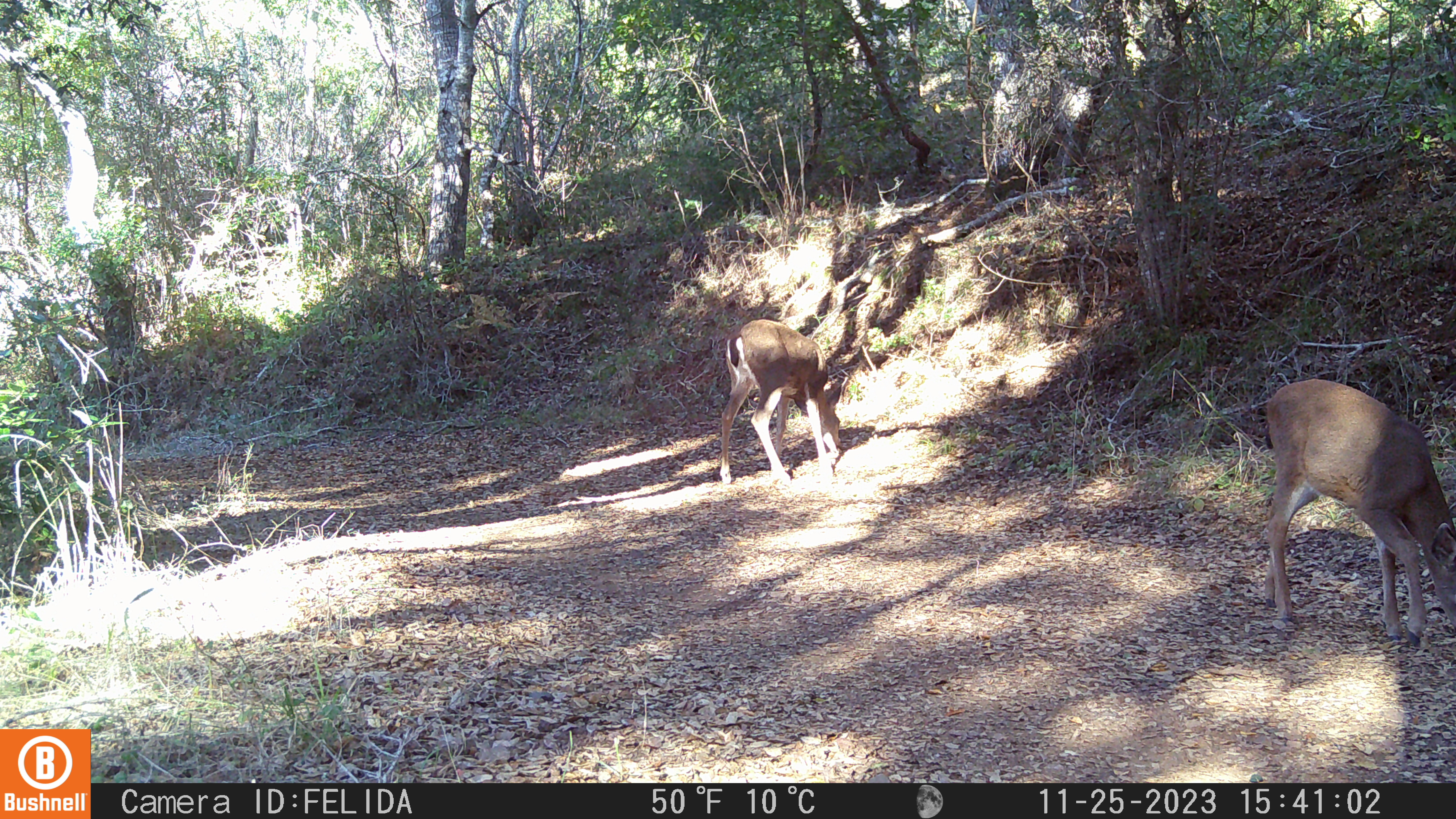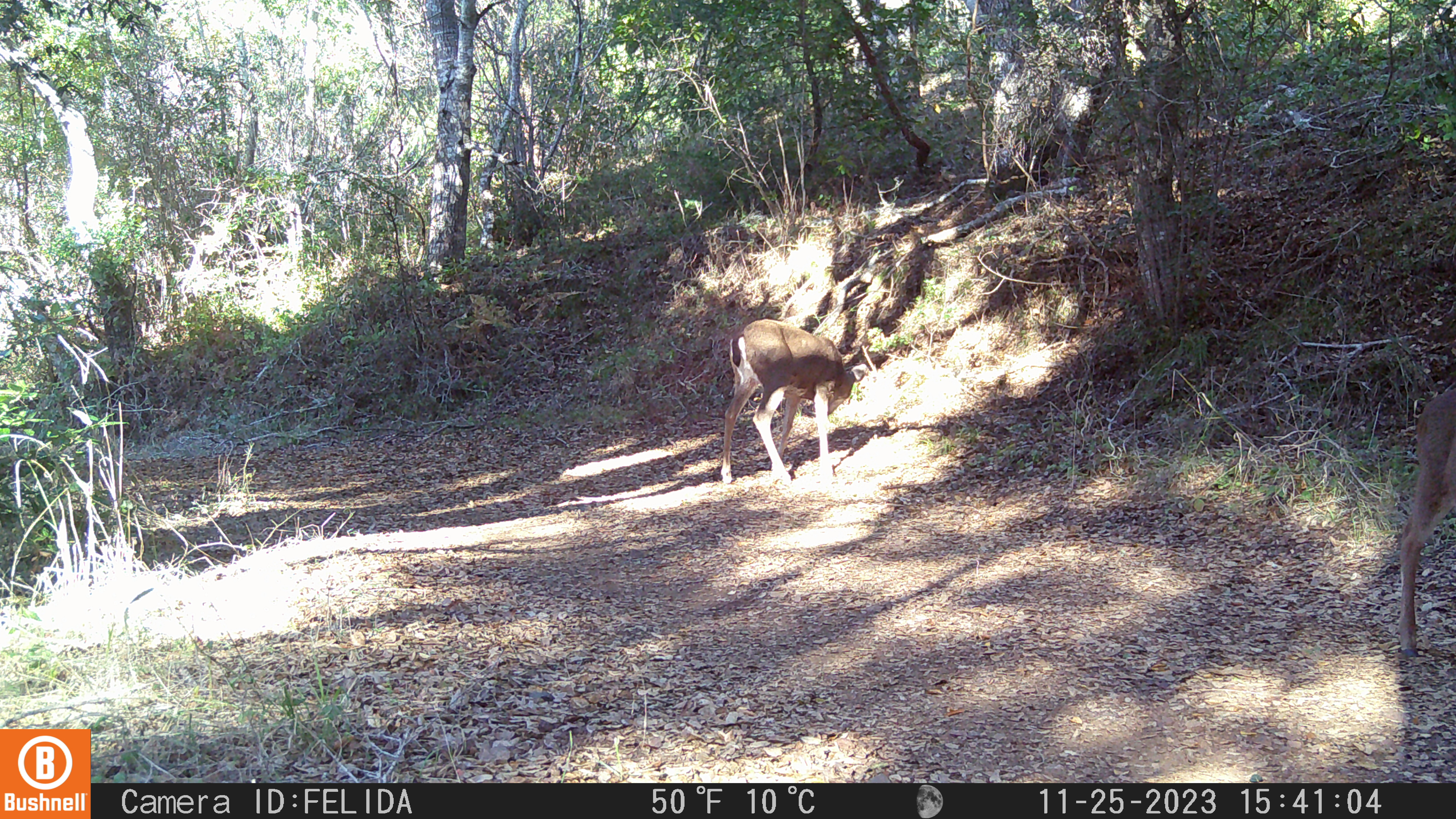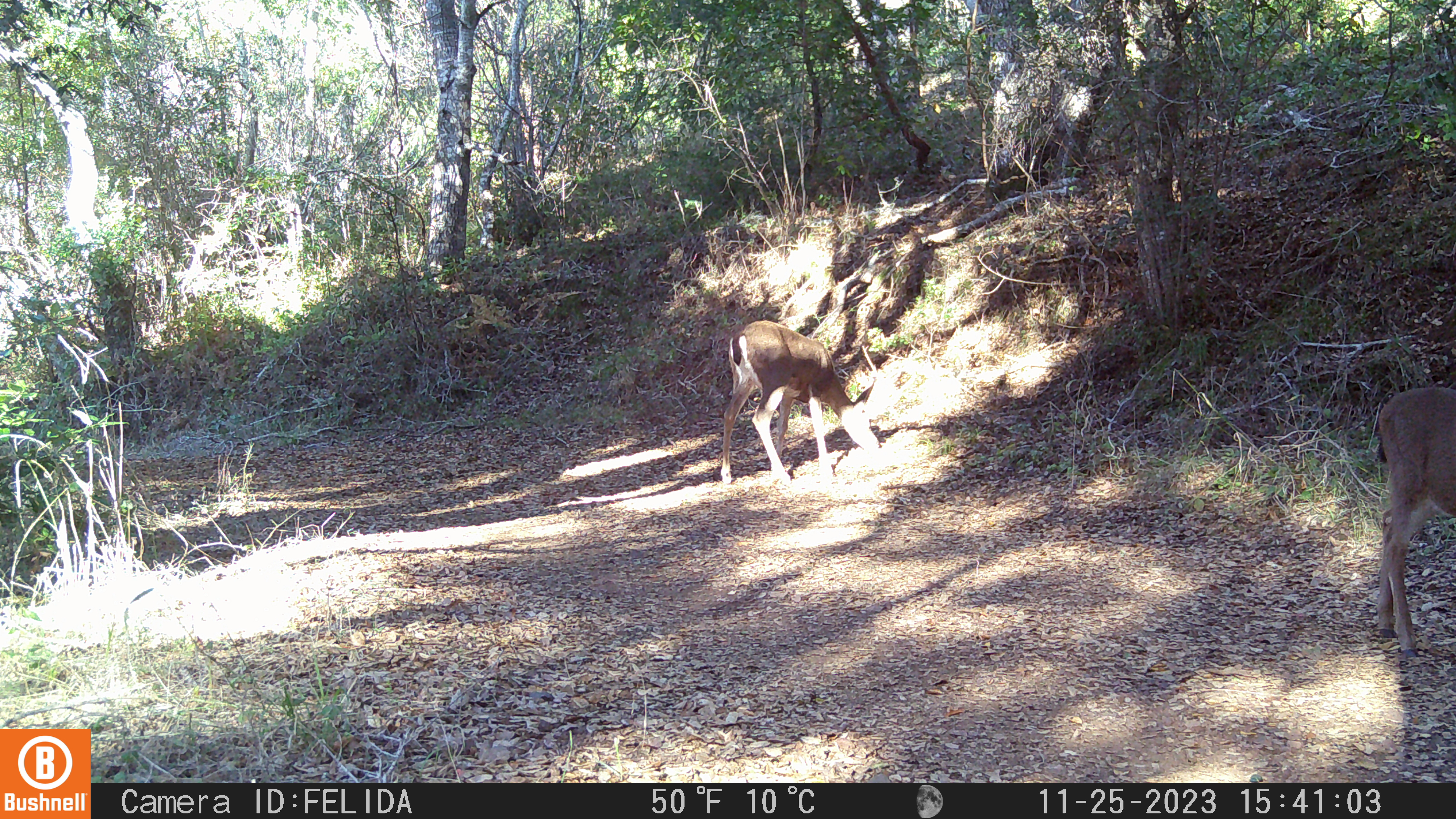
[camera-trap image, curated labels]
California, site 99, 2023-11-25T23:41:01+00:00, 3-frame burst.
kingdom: Animalia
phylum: Chordata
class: Mammalia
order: Artiodactyla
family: Cervidae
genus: Odocoileus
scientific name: Odocoileus hemionus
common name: mule deer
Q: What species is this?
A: Mule deer (Odocoileus hemionus).